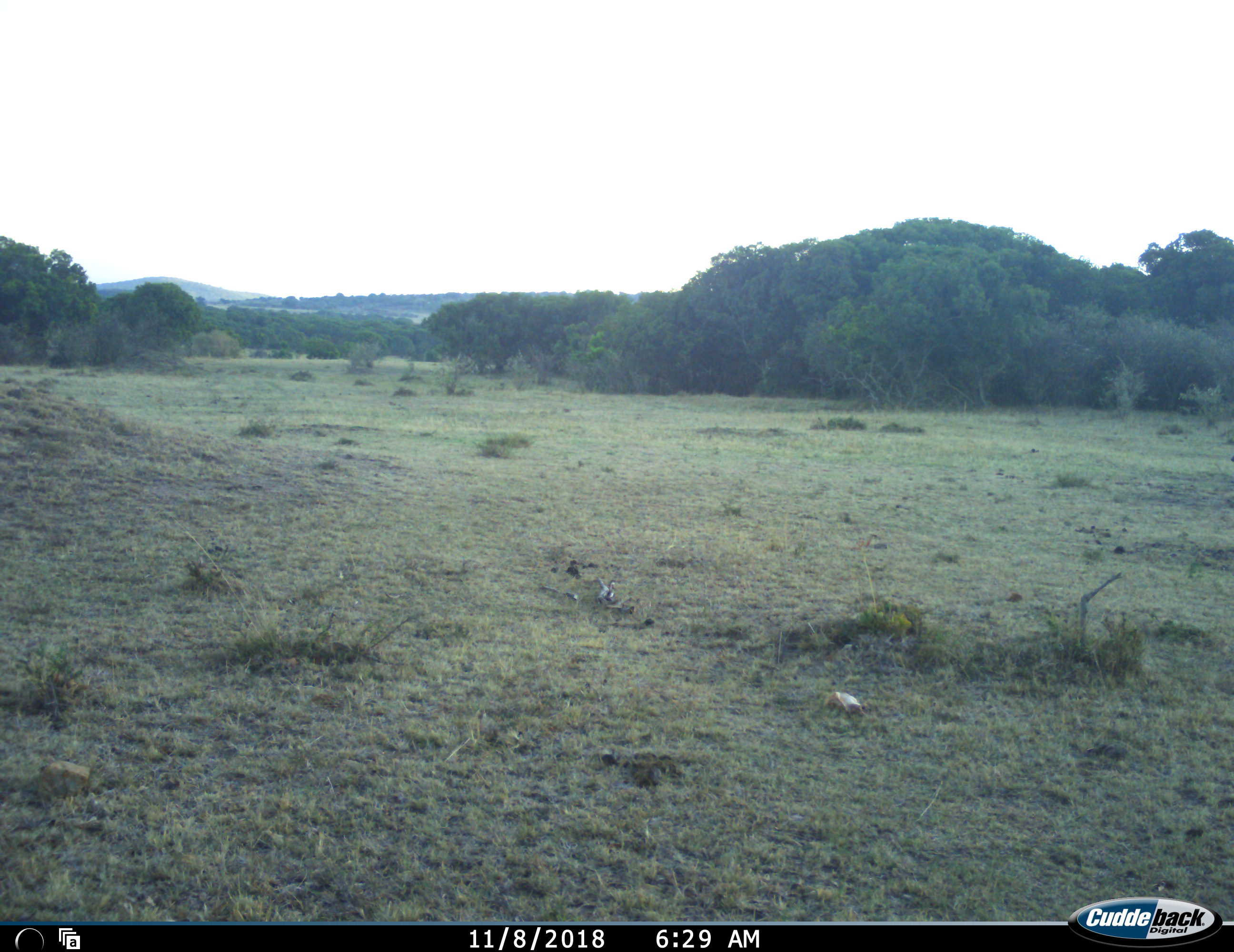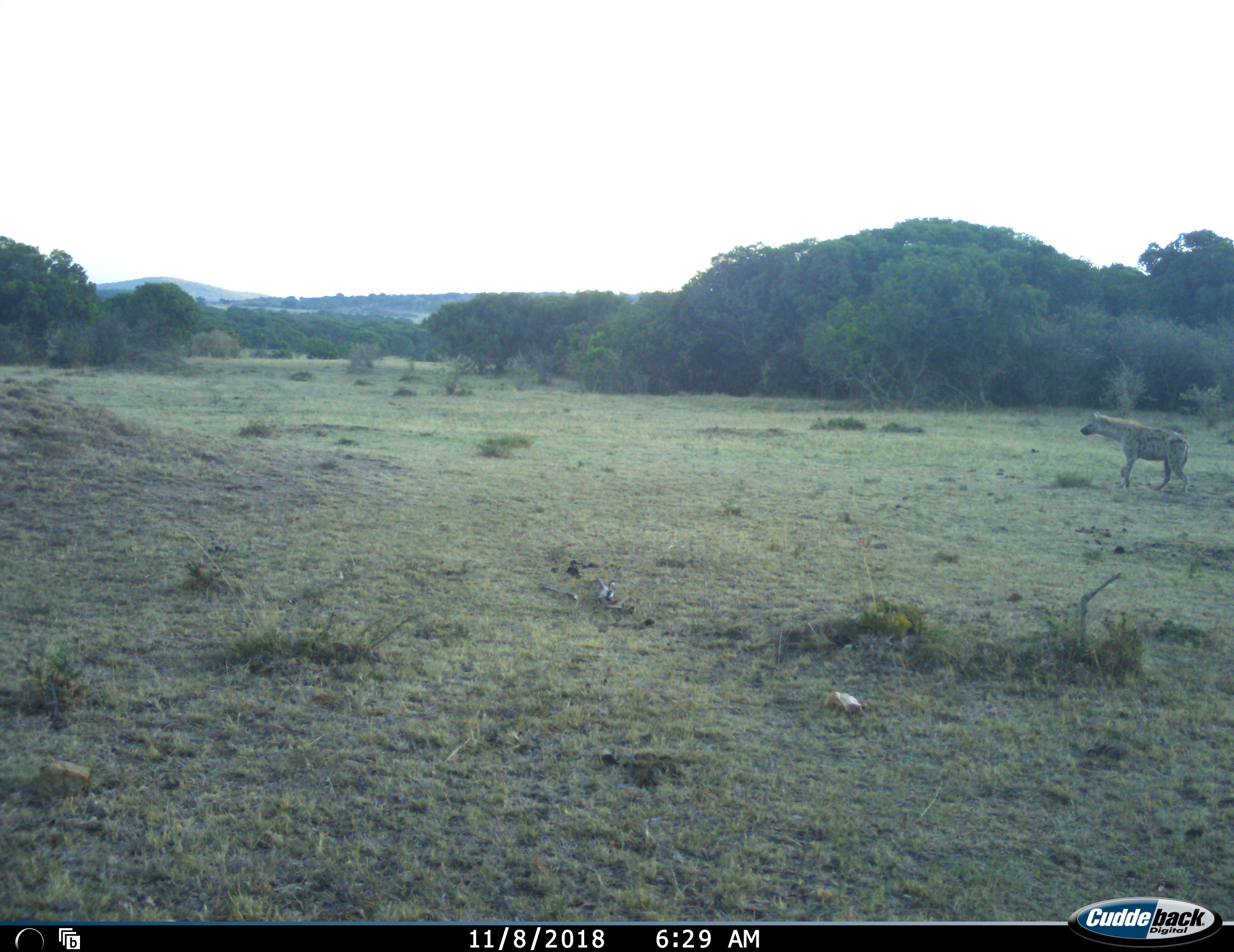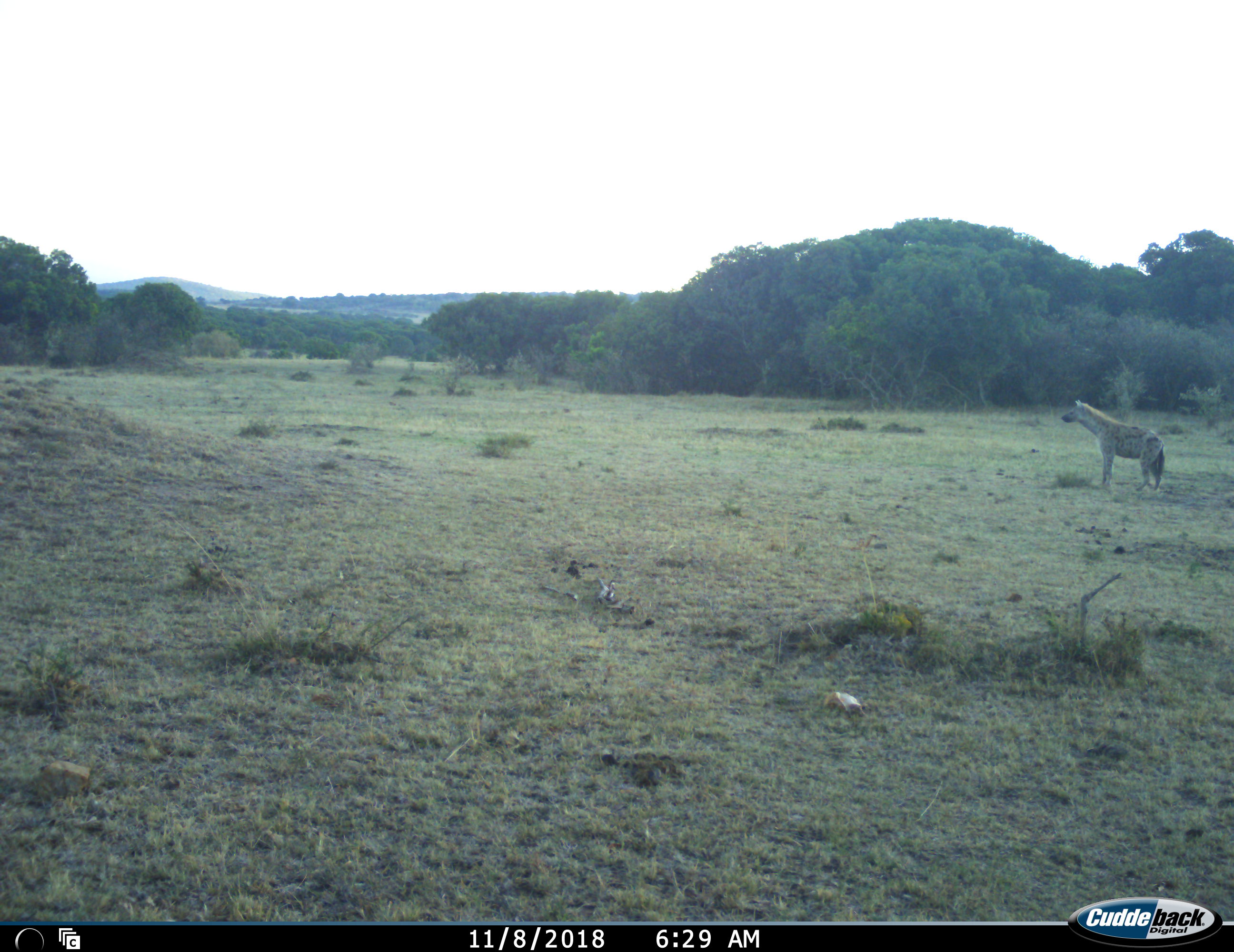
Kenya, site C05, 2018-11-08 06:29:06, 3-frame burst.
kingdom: Animalia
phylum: Chordata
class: Mammalia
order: Carnivora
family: Hyaenidae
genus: Crocuta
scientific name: Crocuta crocuta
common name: spotted hyena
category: hyenaspotted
Hyenaspotted (spotted hyena) (Crocuta crocuta), count 1. Behavior (volunteer vote fractions): standing 0%, resting 0%, moving 100%, interacting 0%. Young present (vote fraction): 0%. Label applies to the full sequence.